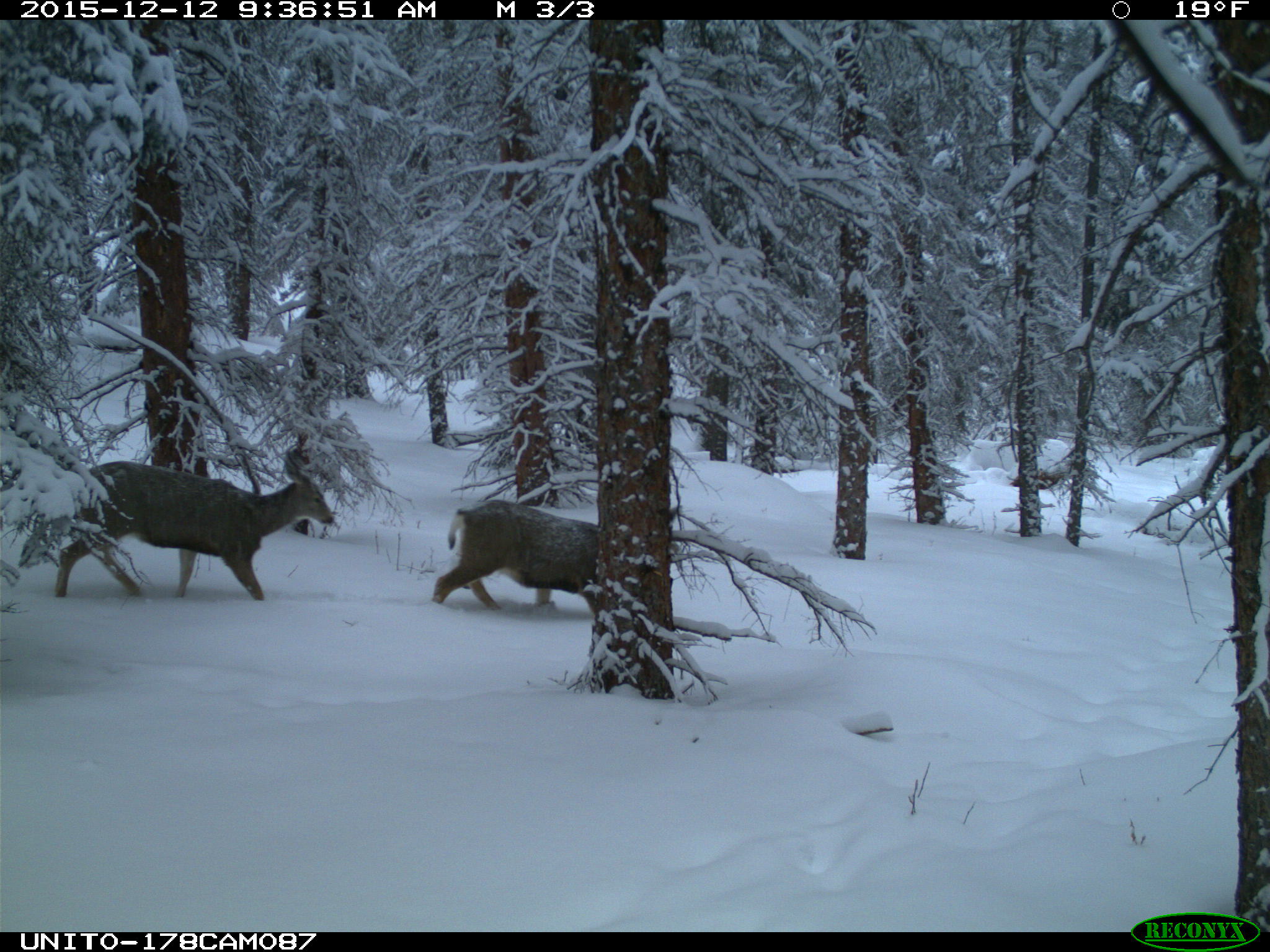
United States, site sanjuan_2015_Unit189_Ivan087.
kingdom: Animalia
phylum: Chordata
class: Mammalia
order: Artiodactyla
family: Cervidae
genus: Odocoileus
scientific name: Odocoileus hemionus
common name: mule deer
Odocoileus hemionus (mule deer).